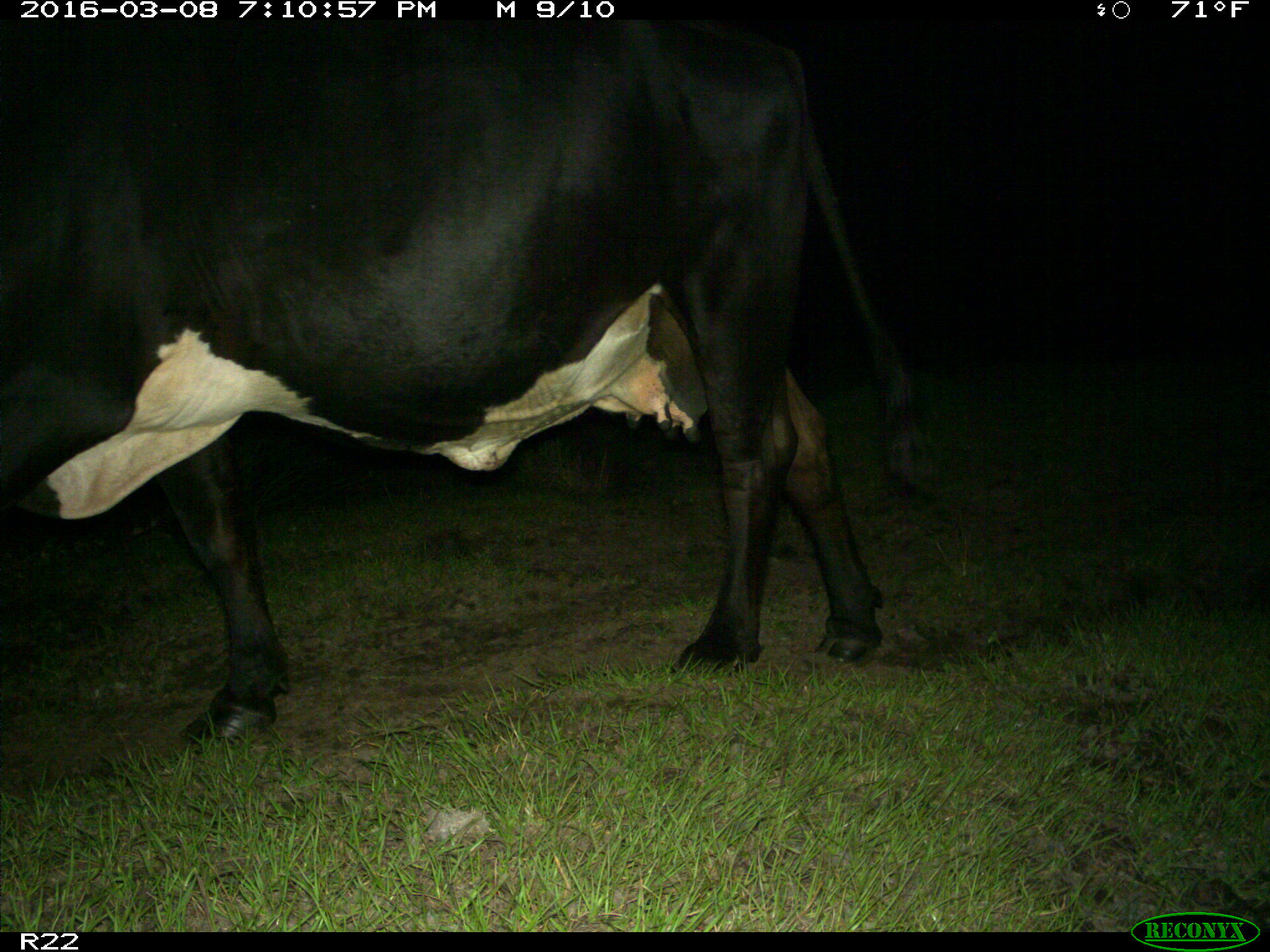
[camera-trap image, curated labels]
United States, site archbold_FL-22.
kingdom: Animalia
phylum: Chordata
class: Mammalia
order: Artiodactyla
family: Bovidae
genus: Bos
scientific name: Bos taurus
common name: domestic cow